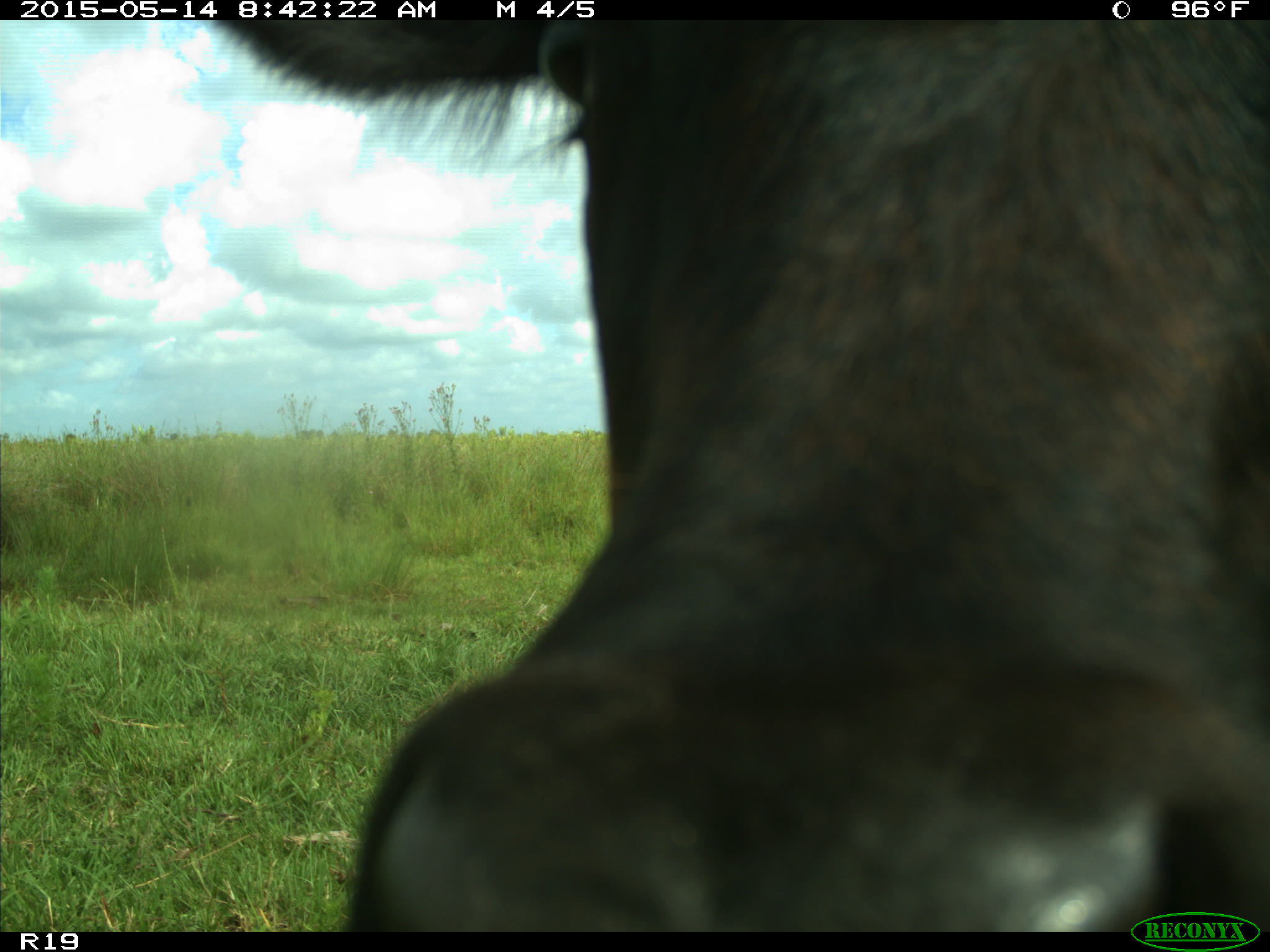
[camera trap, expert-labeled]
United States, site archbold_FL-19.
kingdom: Animalia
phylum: Chordata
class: Mammalia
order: Artiodactyla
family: Bovidae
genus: Bos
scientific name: Bos taurus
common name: domestic cow